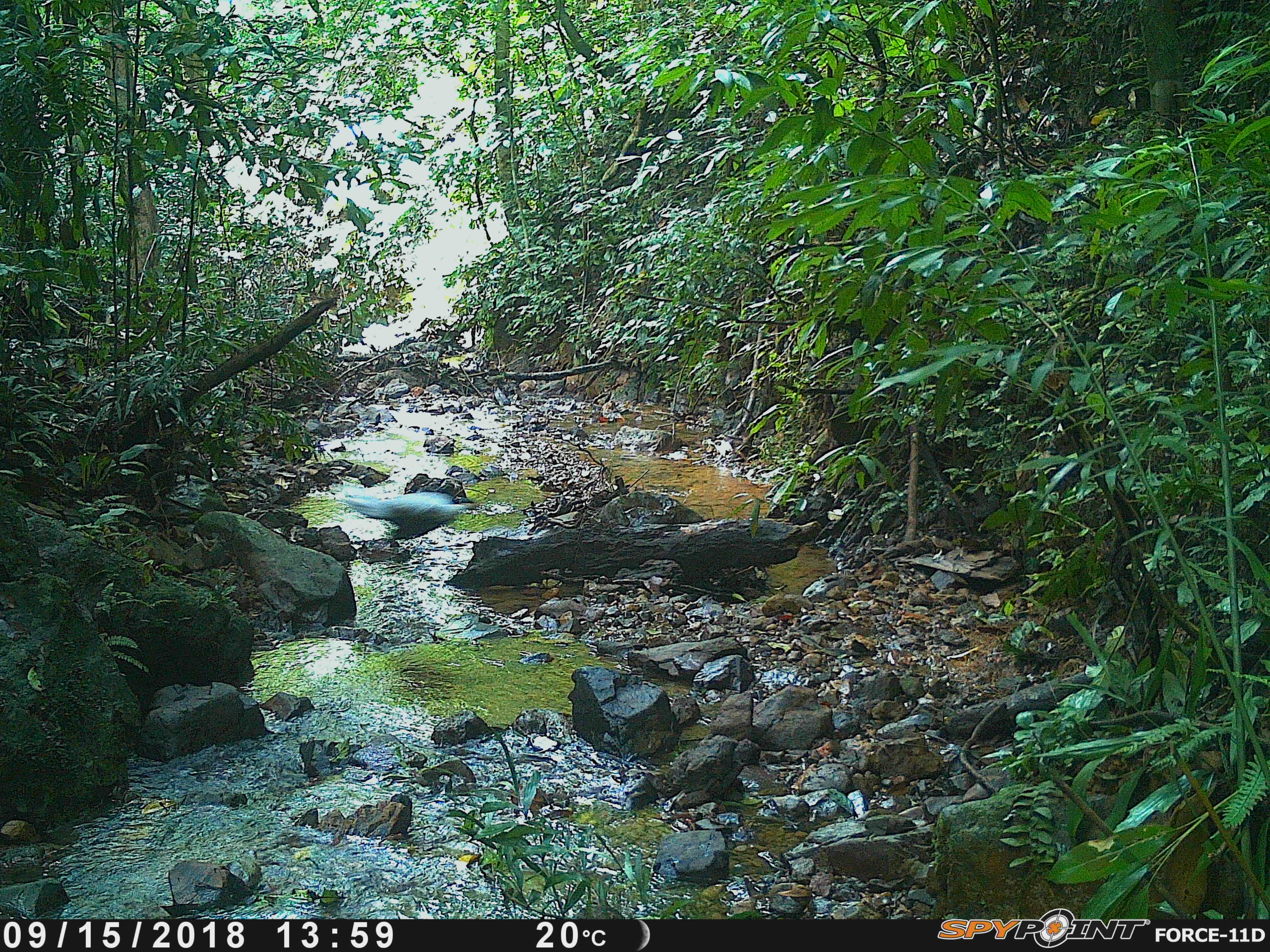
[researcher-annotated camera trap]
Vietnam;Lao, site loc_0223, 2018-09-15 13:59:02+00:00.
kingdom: Animalia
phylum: Chordata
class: Aves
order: Galliformes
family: Phasianidae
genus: Lophura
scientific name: Lophura nycthemera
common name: silver pheasant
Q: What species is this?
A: Silver pheasant (Lophura nycthemera).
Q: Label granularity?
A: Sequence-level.